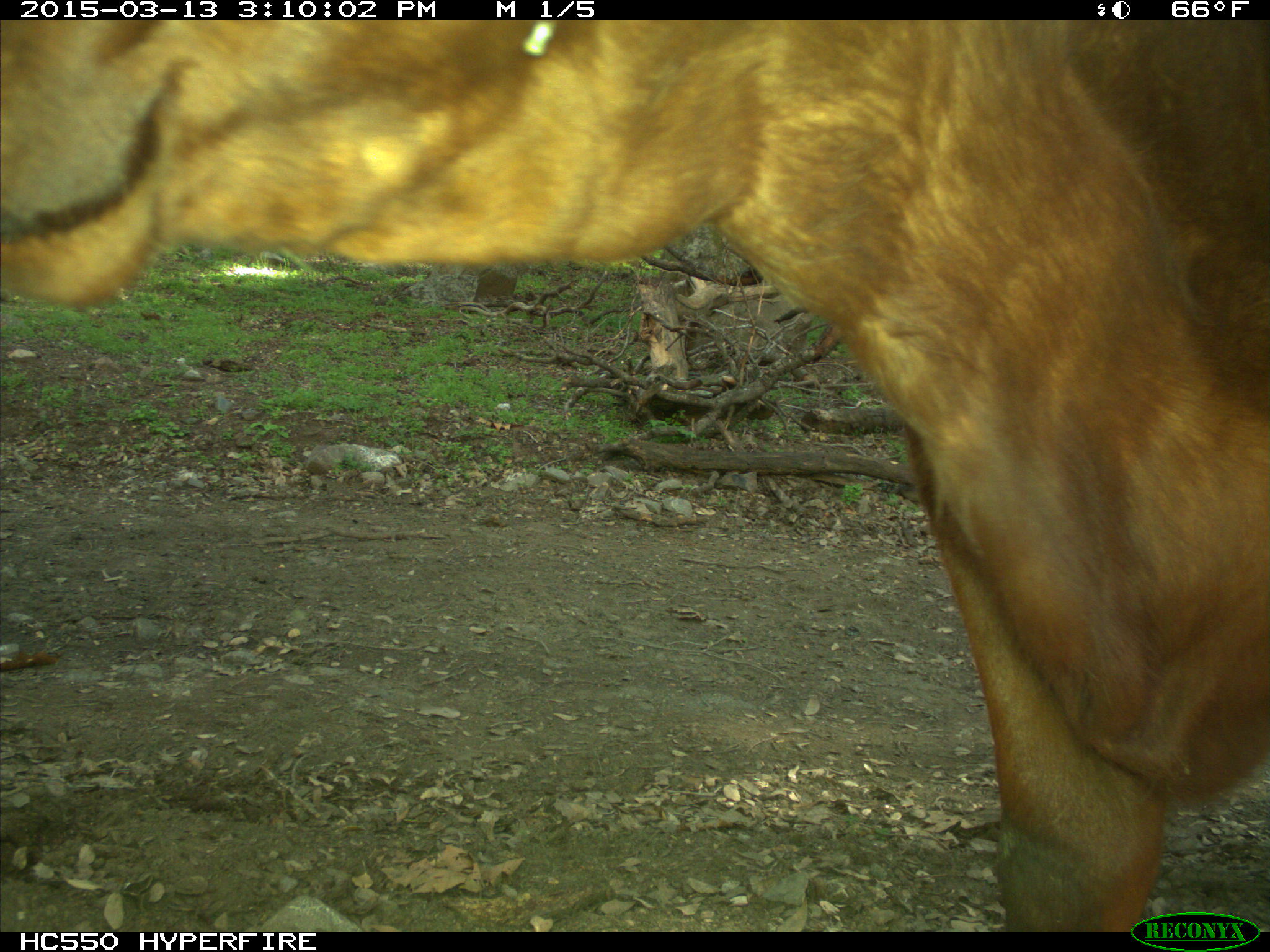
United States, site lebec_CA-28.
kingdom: Animalia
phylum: Chordata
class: Mammalia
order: Artiodactyla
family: Bovidae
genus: Bos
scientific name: Bos taurus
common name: domestic cow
Bos taurus (domestic cow).